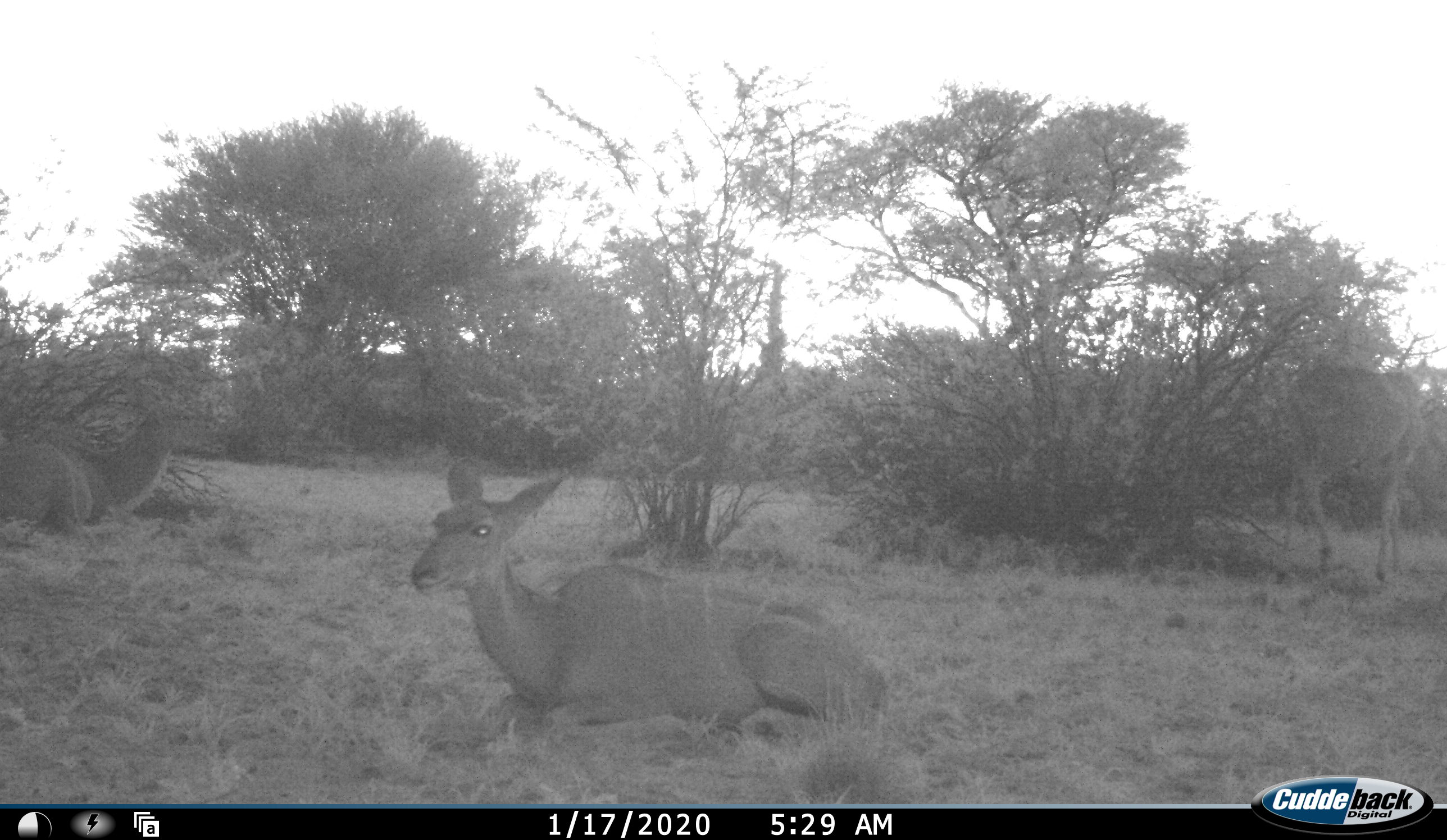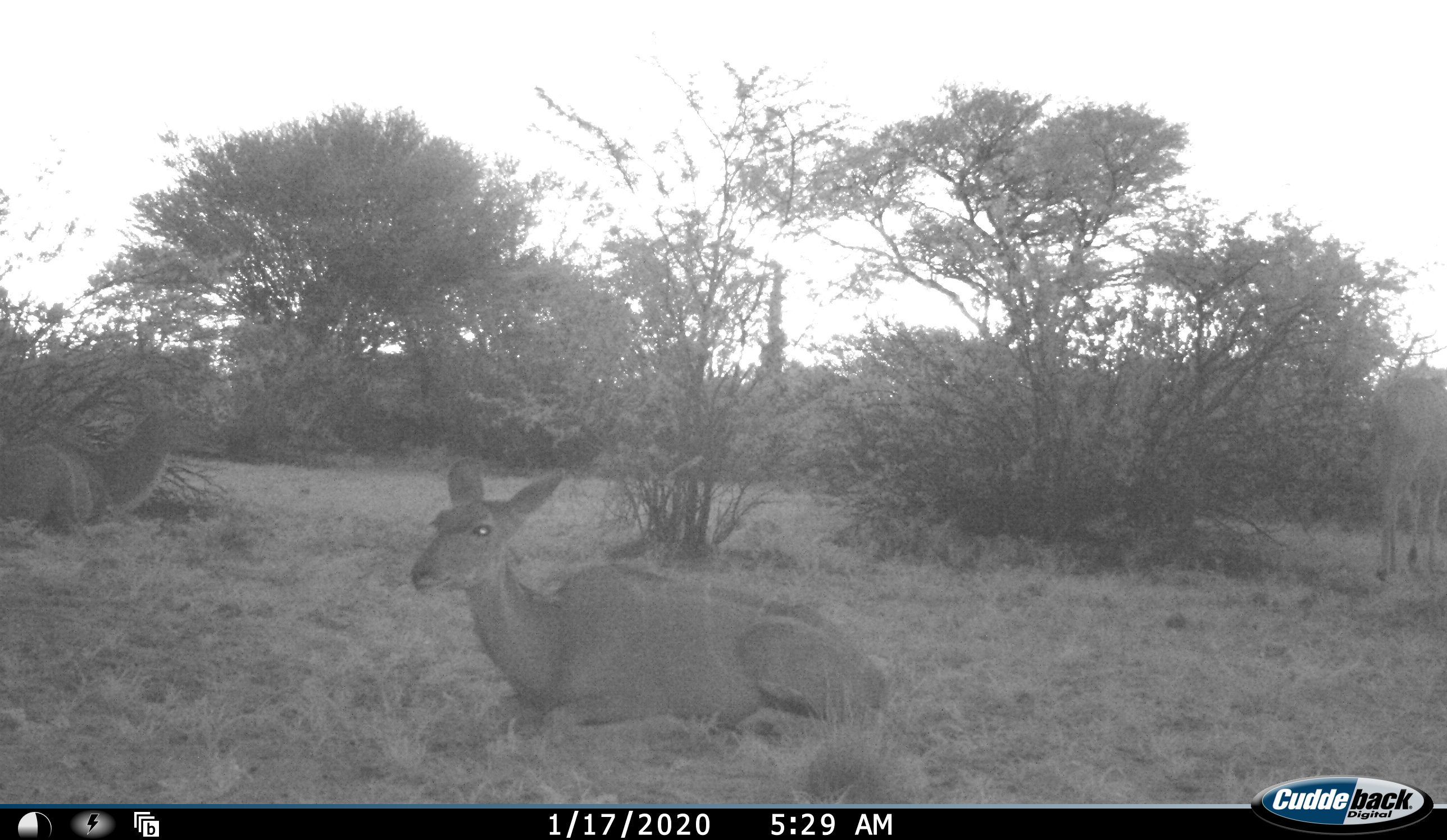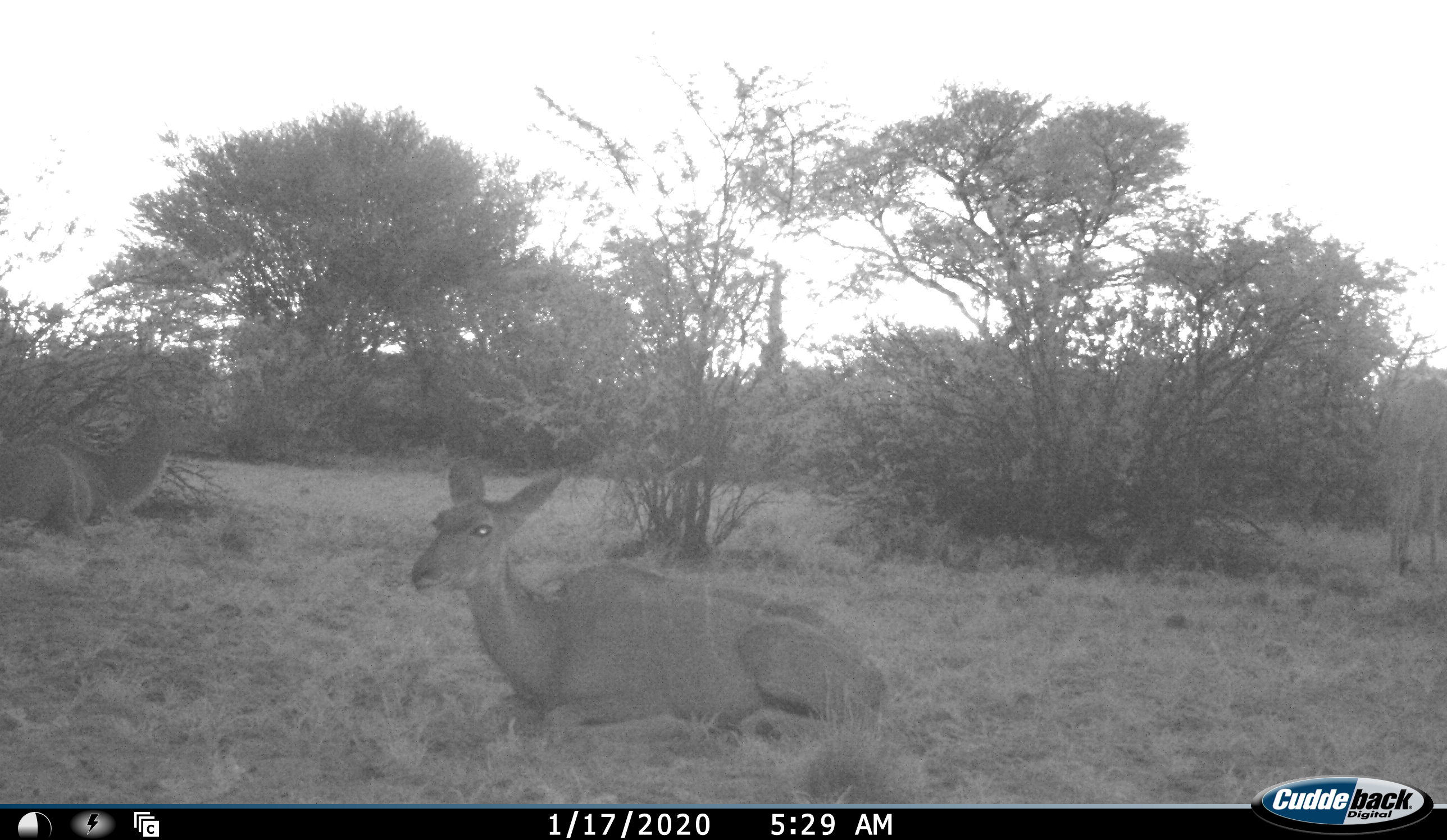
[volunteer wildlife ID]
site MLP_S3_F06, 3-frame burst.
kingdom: Animalia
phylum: Chordata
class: Mammalia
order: Artiodactyla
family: Bovidae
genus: Tragelaphus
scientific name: Tragelaphus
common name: kudu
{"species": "kudu (Tragelaphus)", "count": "4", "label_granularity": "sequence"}